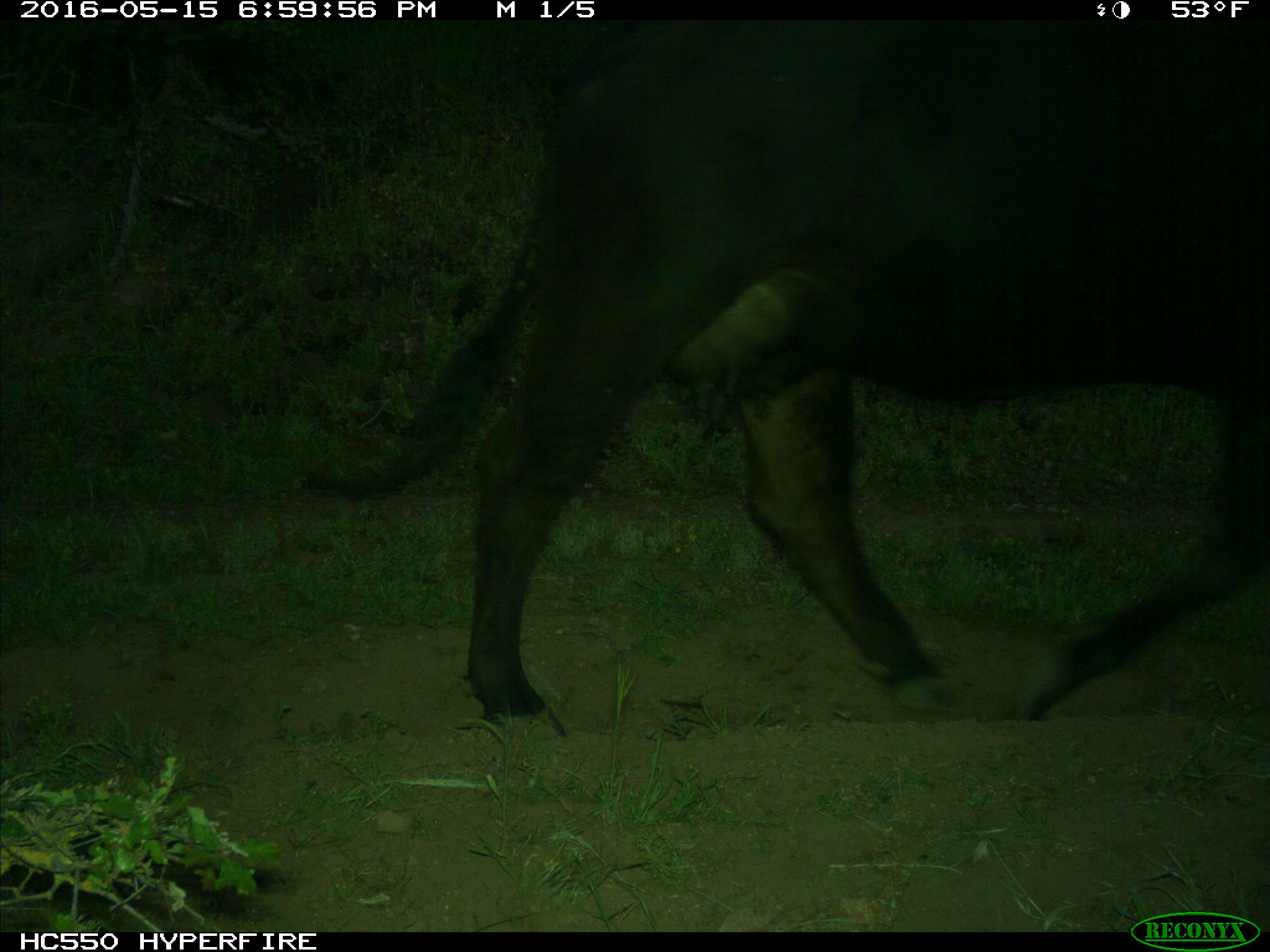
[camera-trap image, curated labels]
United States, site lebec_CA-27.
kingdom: Animalia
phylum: Chordata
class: Mammalia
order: Artiodactyla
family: Bovidae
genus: Bos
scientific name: Bos taurus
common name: domestic cow